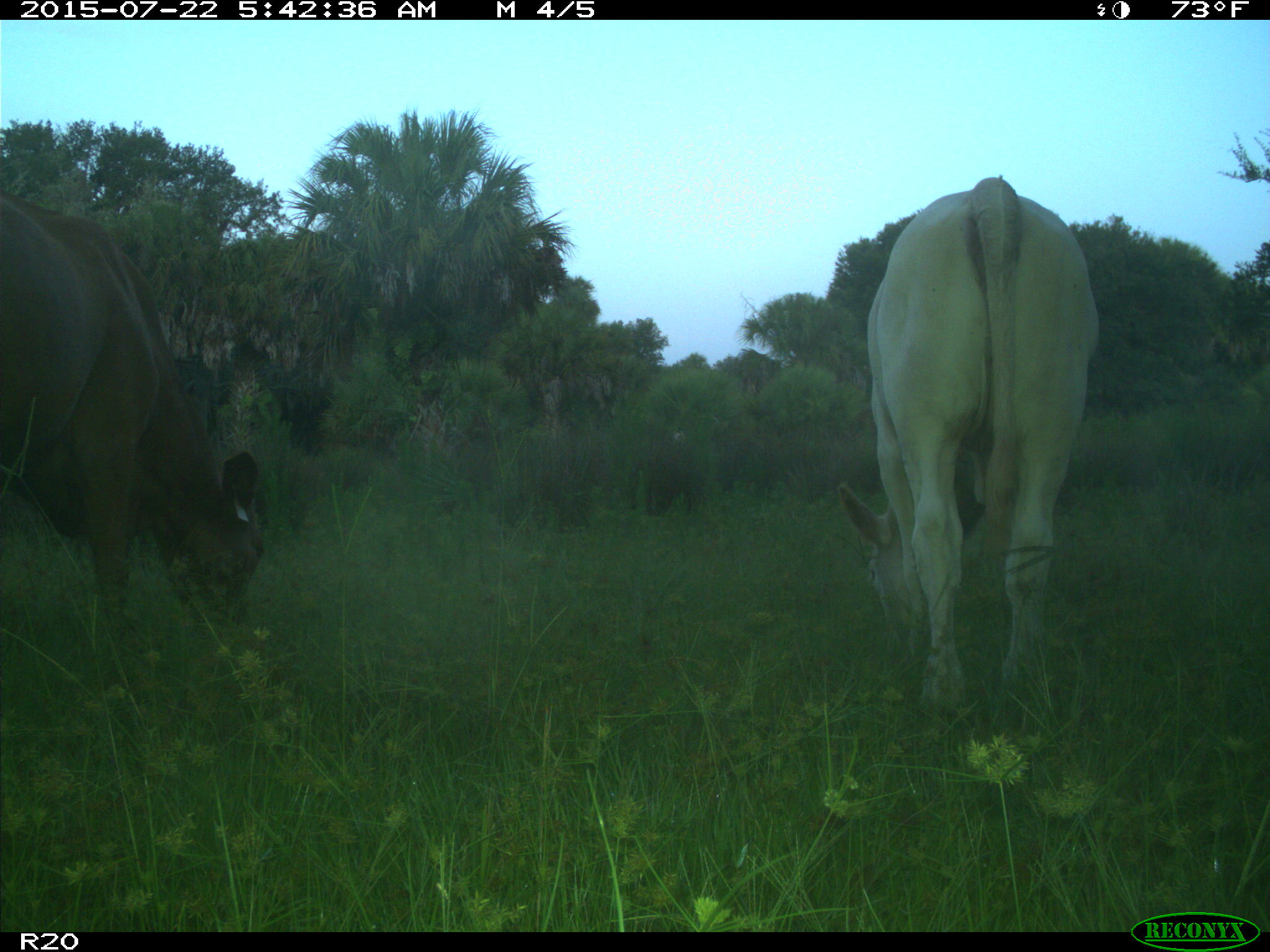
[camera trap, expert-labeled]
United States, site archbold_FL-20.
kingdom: Animalia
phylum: Chordata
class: Mammalia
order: Artiodactyla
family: Bovidae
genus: Bos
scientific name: Bos taurus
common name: domestic cow